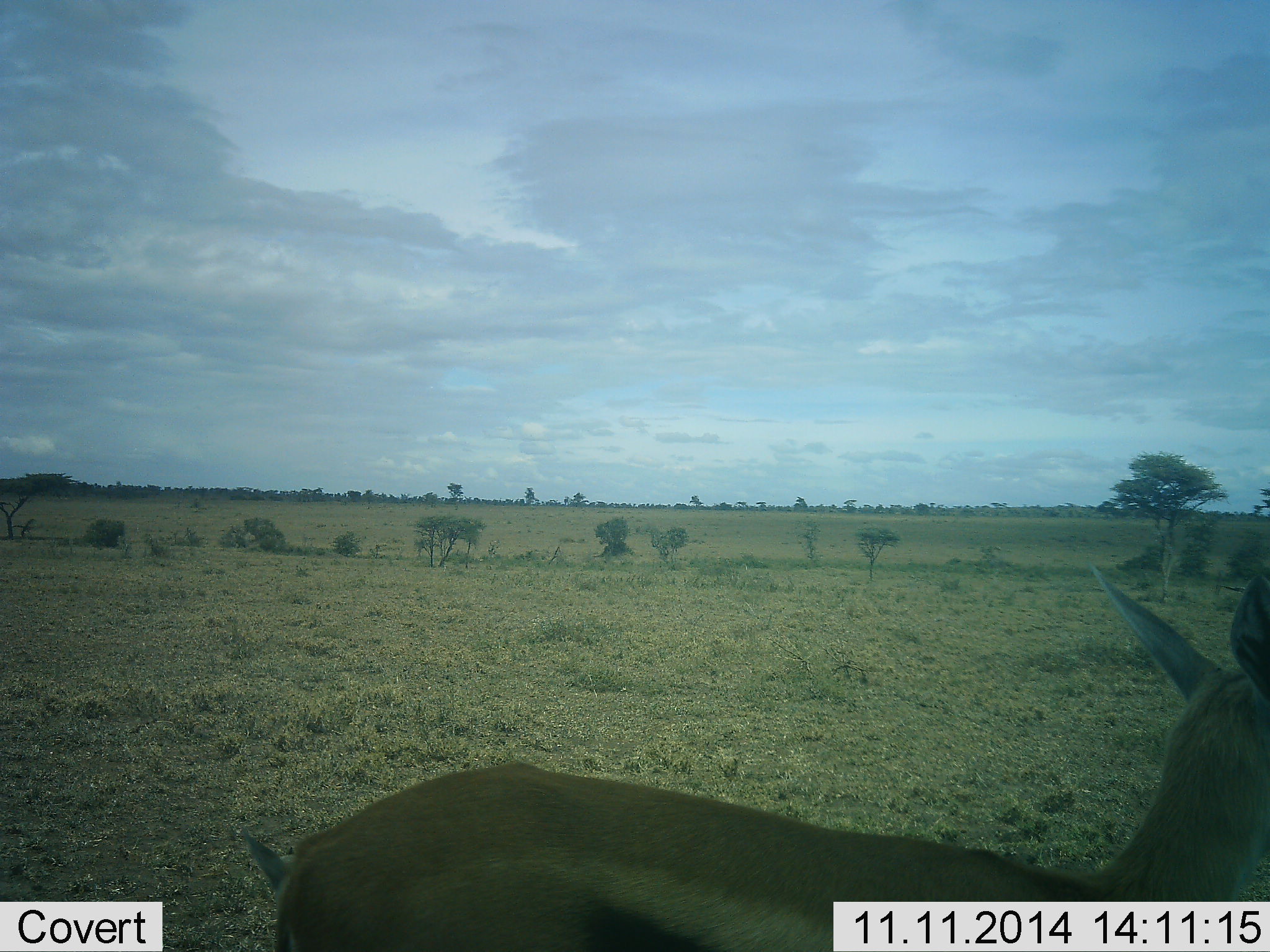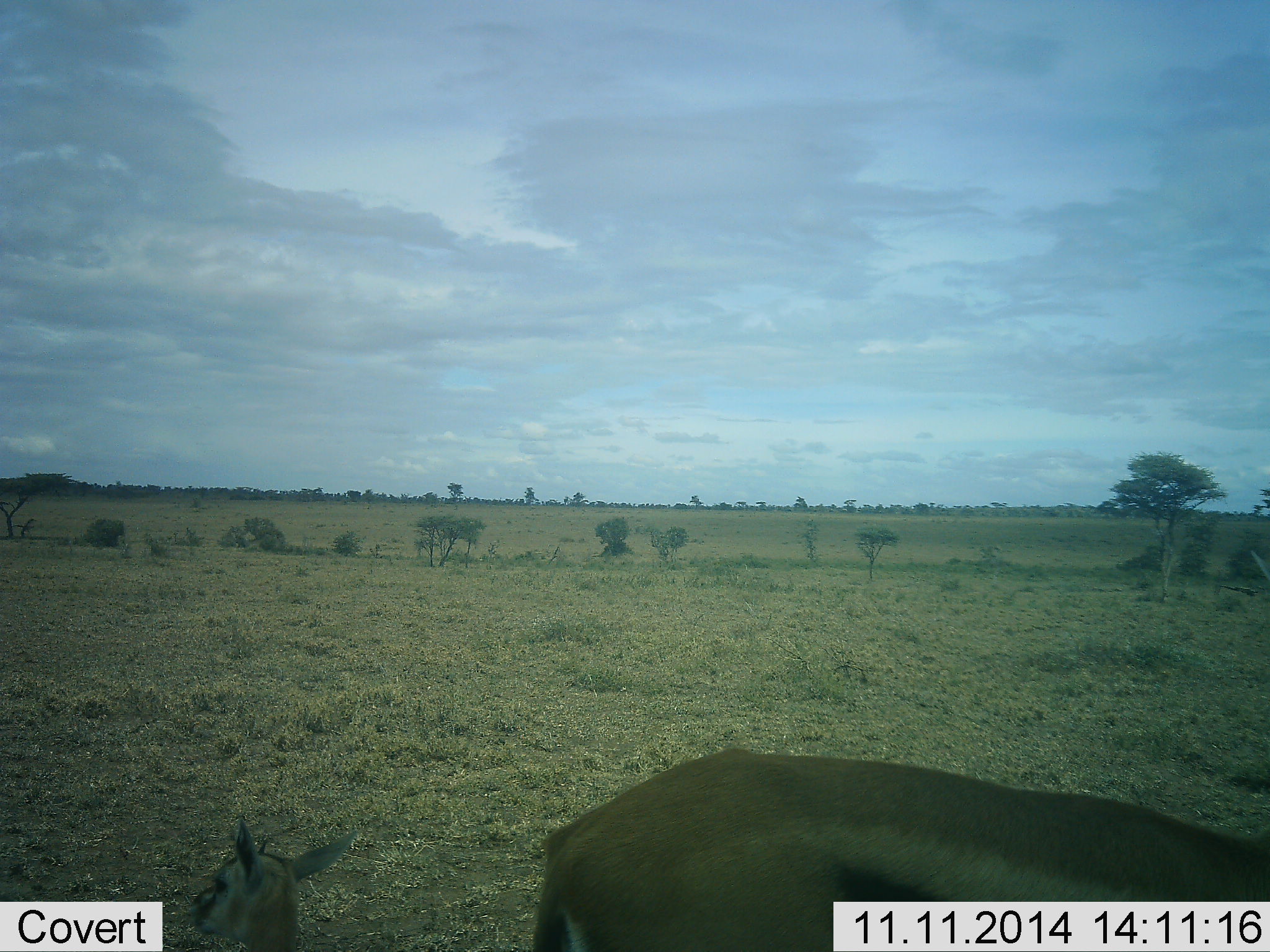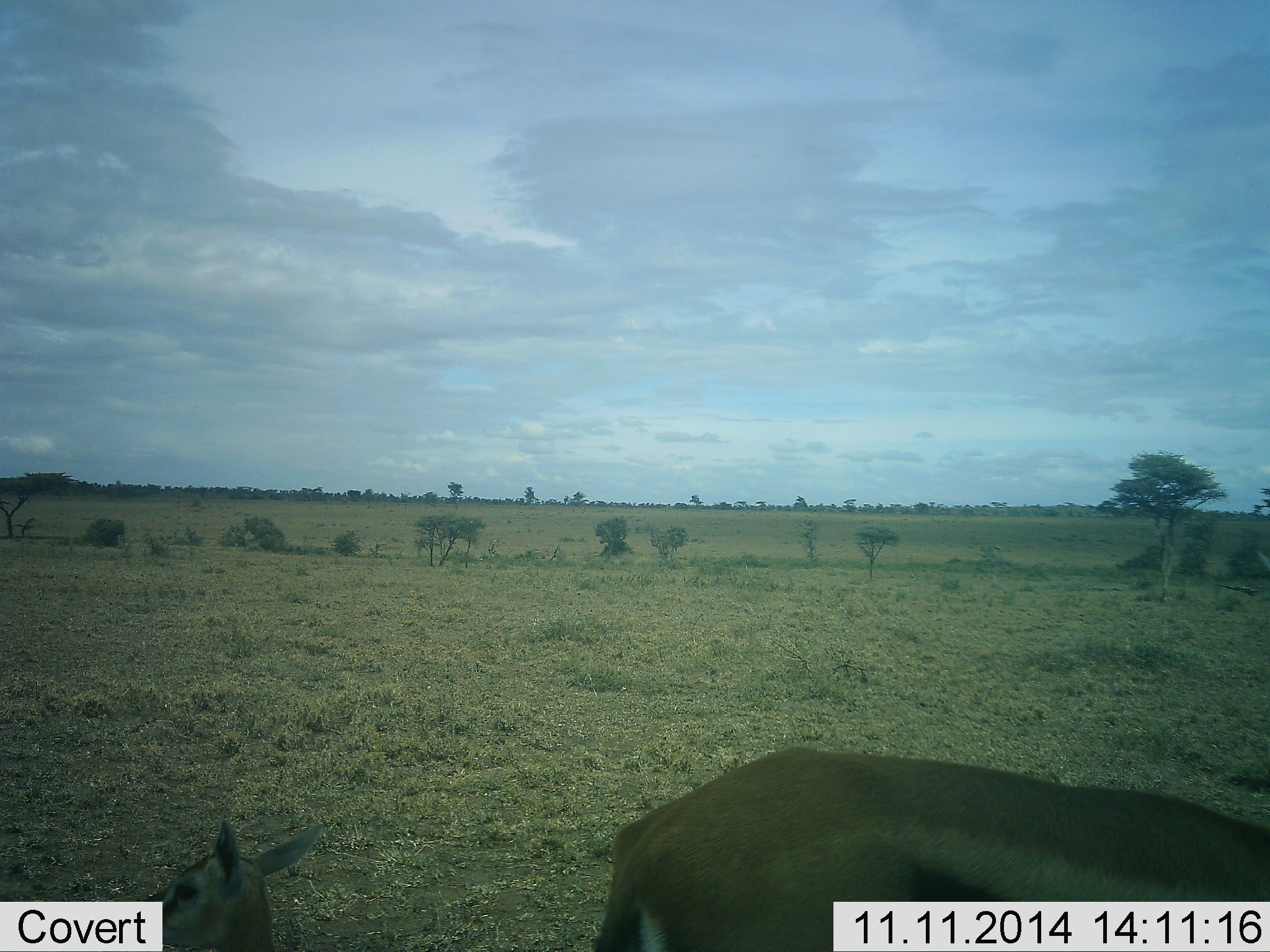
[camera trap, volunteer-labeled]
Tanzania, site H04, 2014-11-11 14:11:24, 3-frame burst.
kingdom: Animalia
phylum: Chordata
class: Mammalia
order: Artiodactyla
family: Bovidae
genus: Eudorcas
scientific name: Eudorcas thomsonii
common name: thomson's gazelle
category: gazellethomsons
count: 2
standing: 30%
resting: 30%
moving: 60%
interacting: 10%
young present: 60%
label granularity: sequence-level